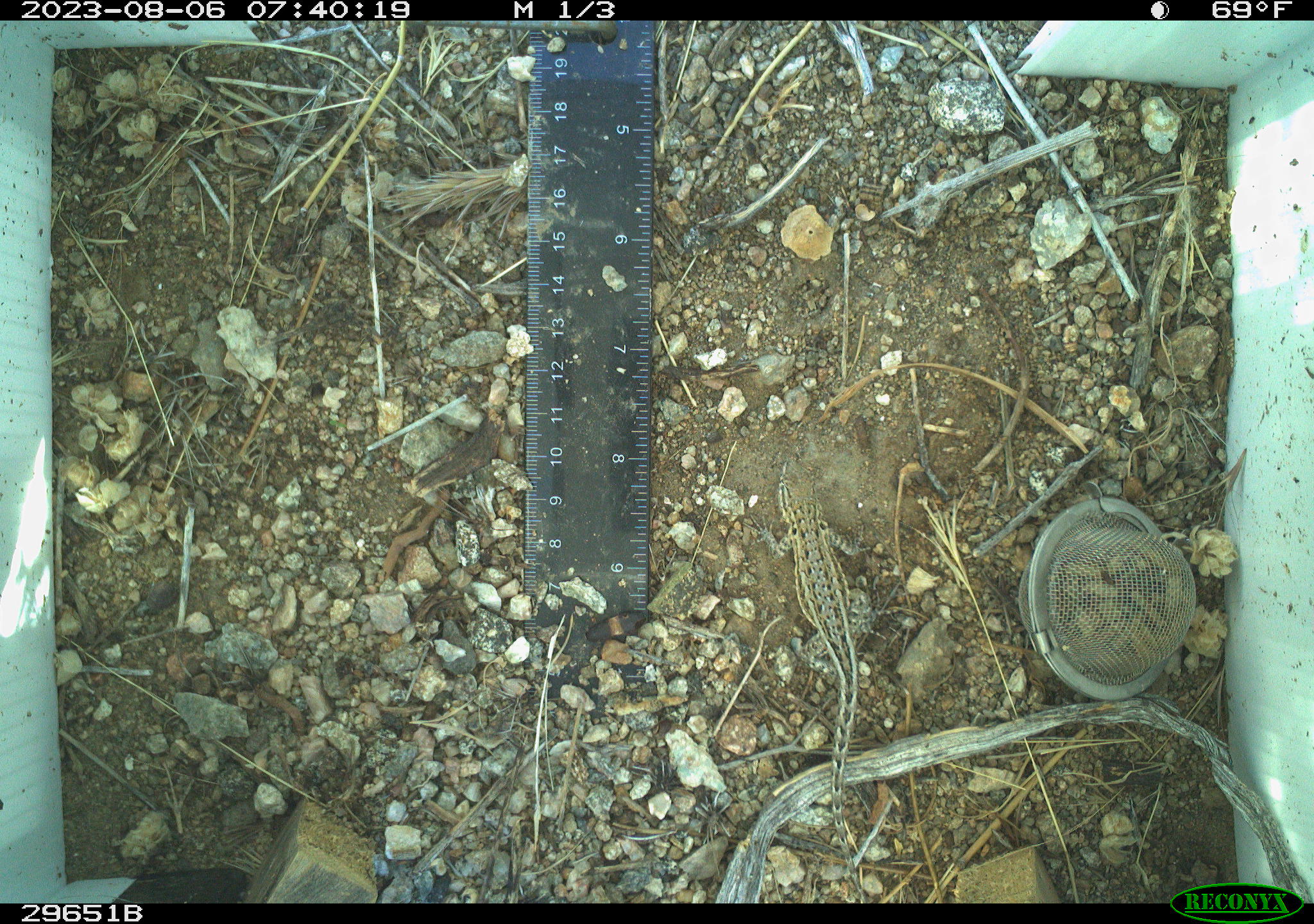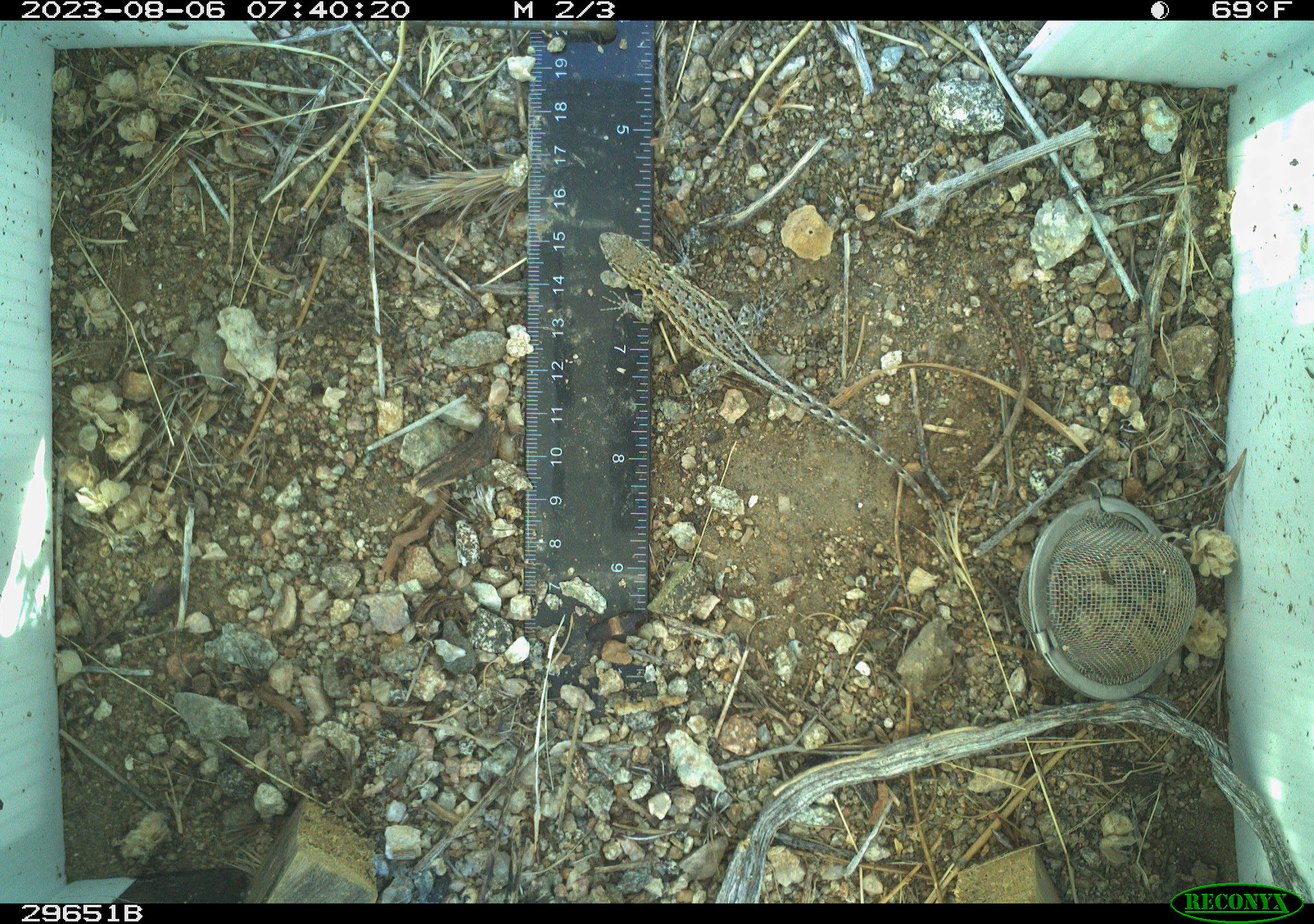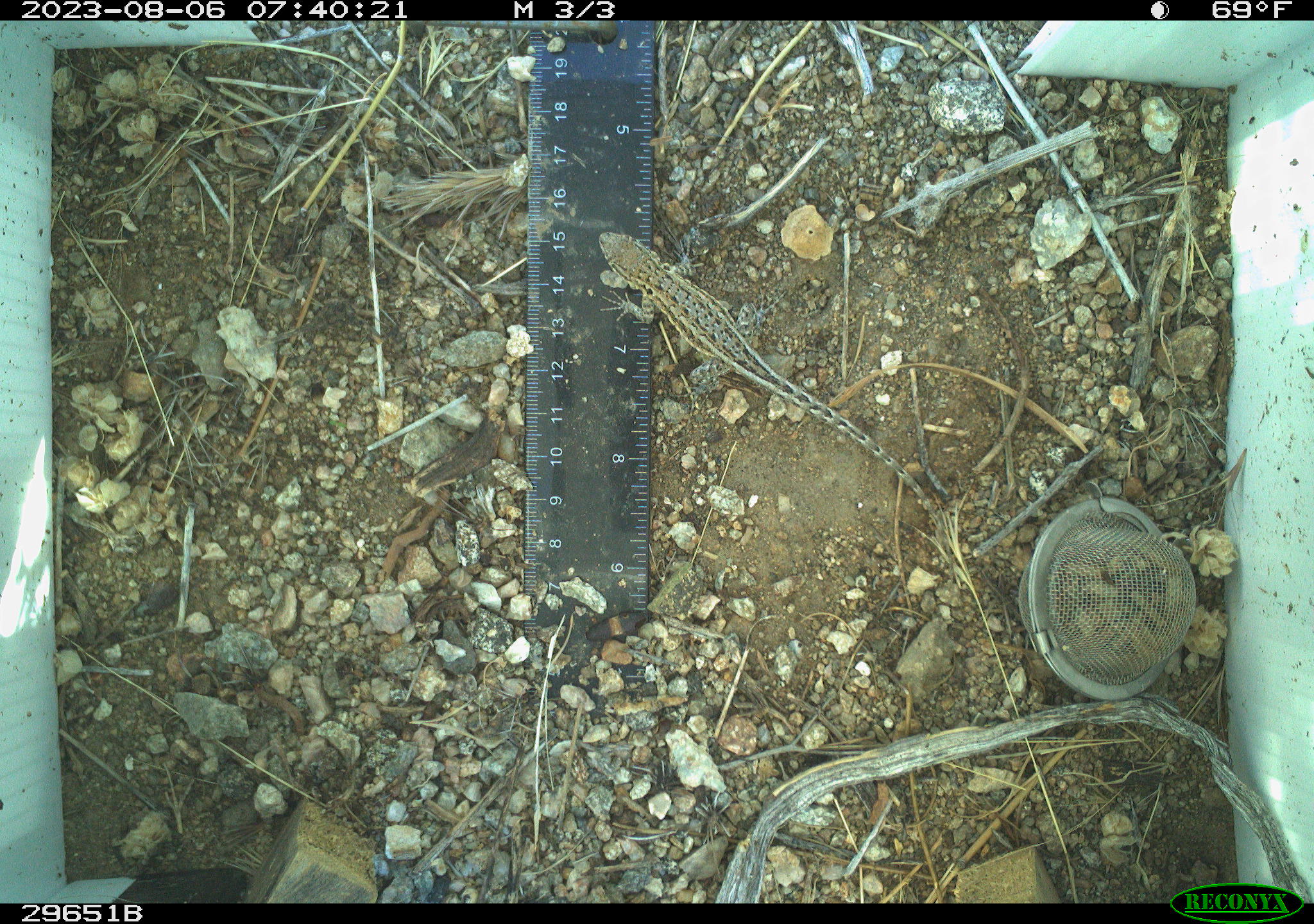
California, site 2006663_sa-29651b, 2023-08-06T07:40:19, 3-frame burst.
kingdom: Animalia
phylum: Chordata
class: Reptilia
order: Squamata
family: Phrynosomatidae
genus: Uta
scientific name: Uta stansburiana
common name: common side-blotched lizard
Common side-blotched lizard (Uta stansburiana).